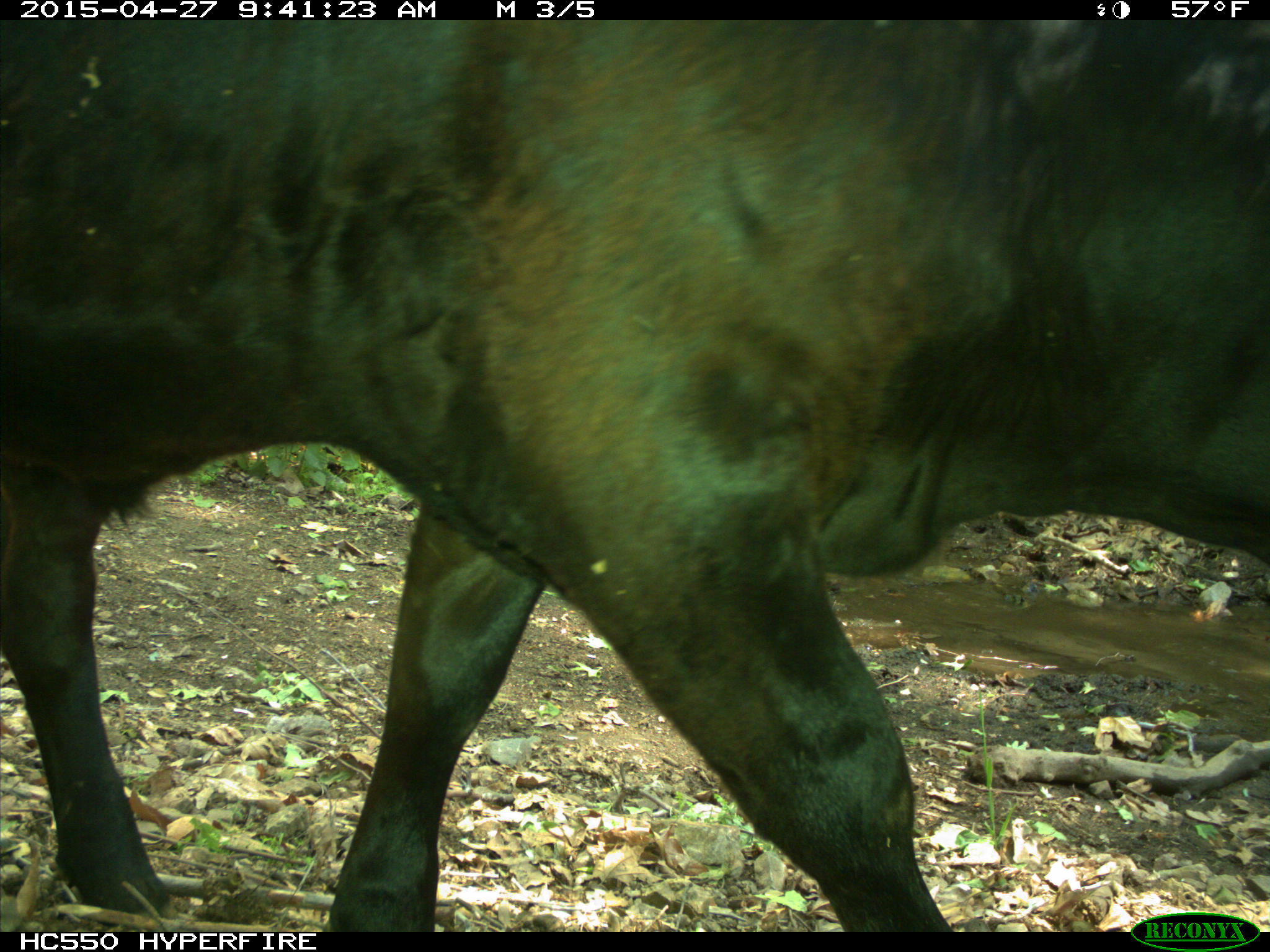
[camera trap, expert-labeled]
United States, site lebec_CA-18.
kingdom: Animalia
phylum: Chordata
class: Mammalia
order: Artiodactyla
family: Bovidae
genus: Bos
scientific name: Bos taurus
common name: domestic cow